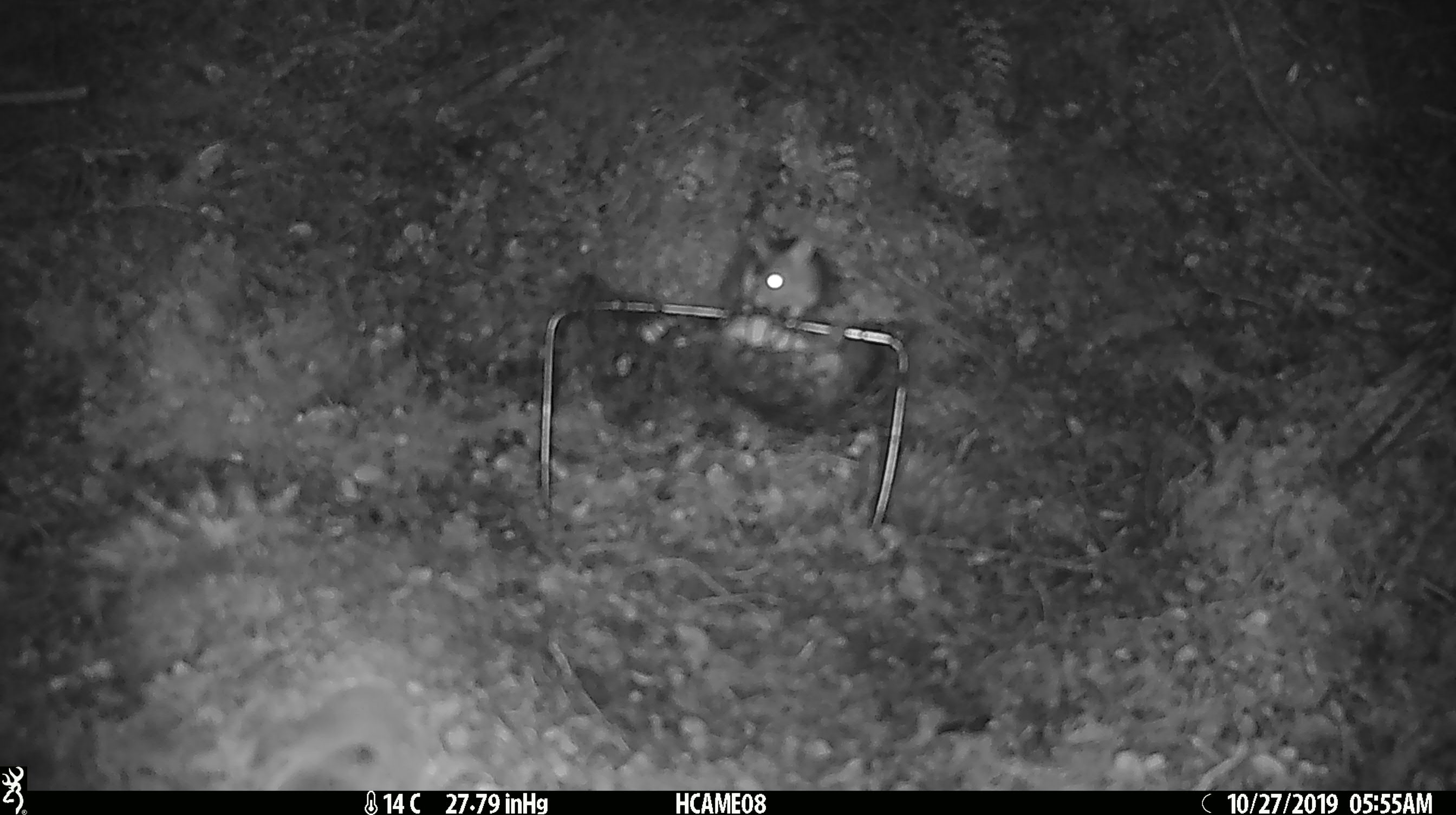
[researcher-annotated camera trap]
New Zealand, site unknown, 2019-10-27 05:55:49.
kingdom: Animalia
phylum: Chordata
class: Mammalia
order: Rodentia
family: Muridae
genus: Mus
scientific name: Mus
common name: mouse